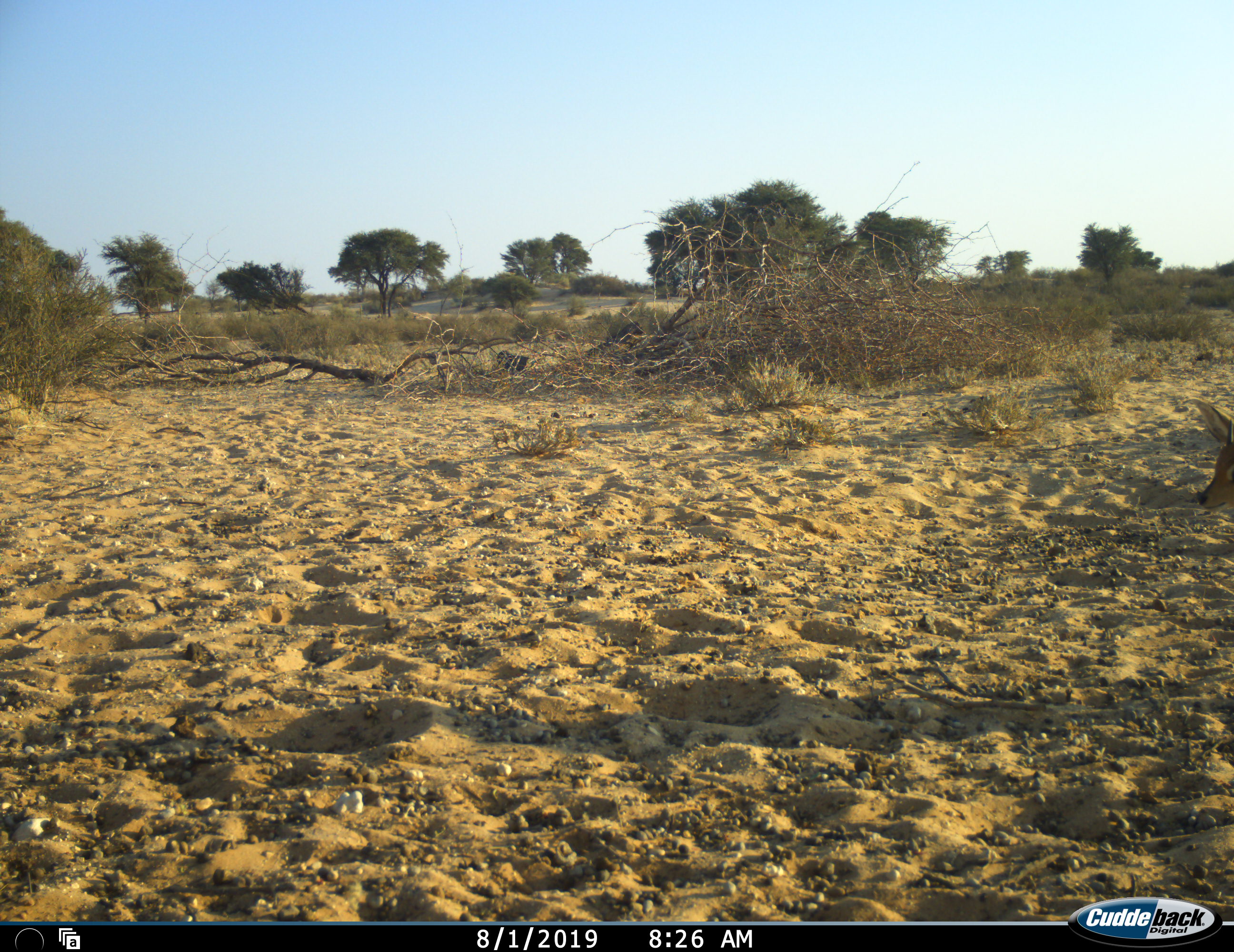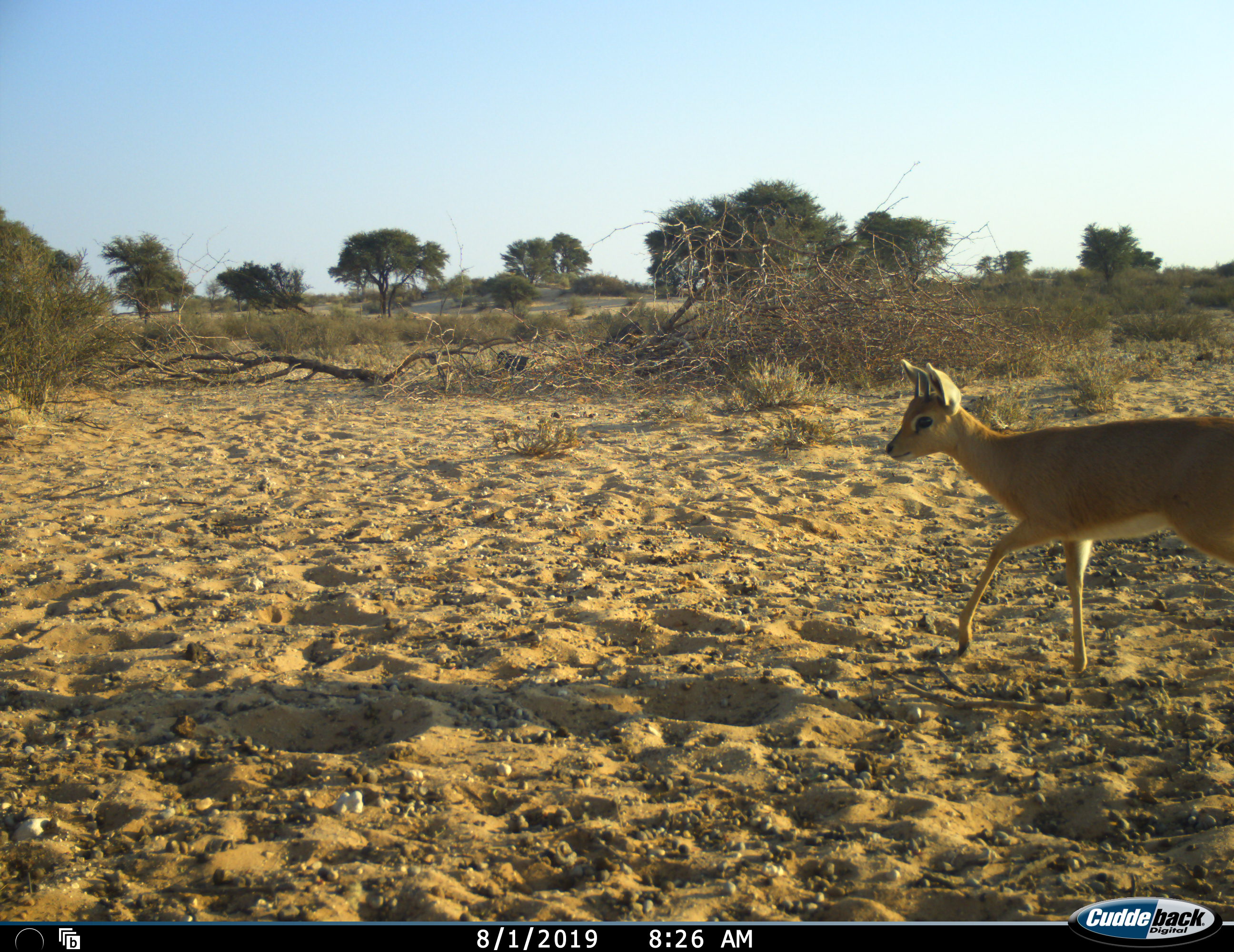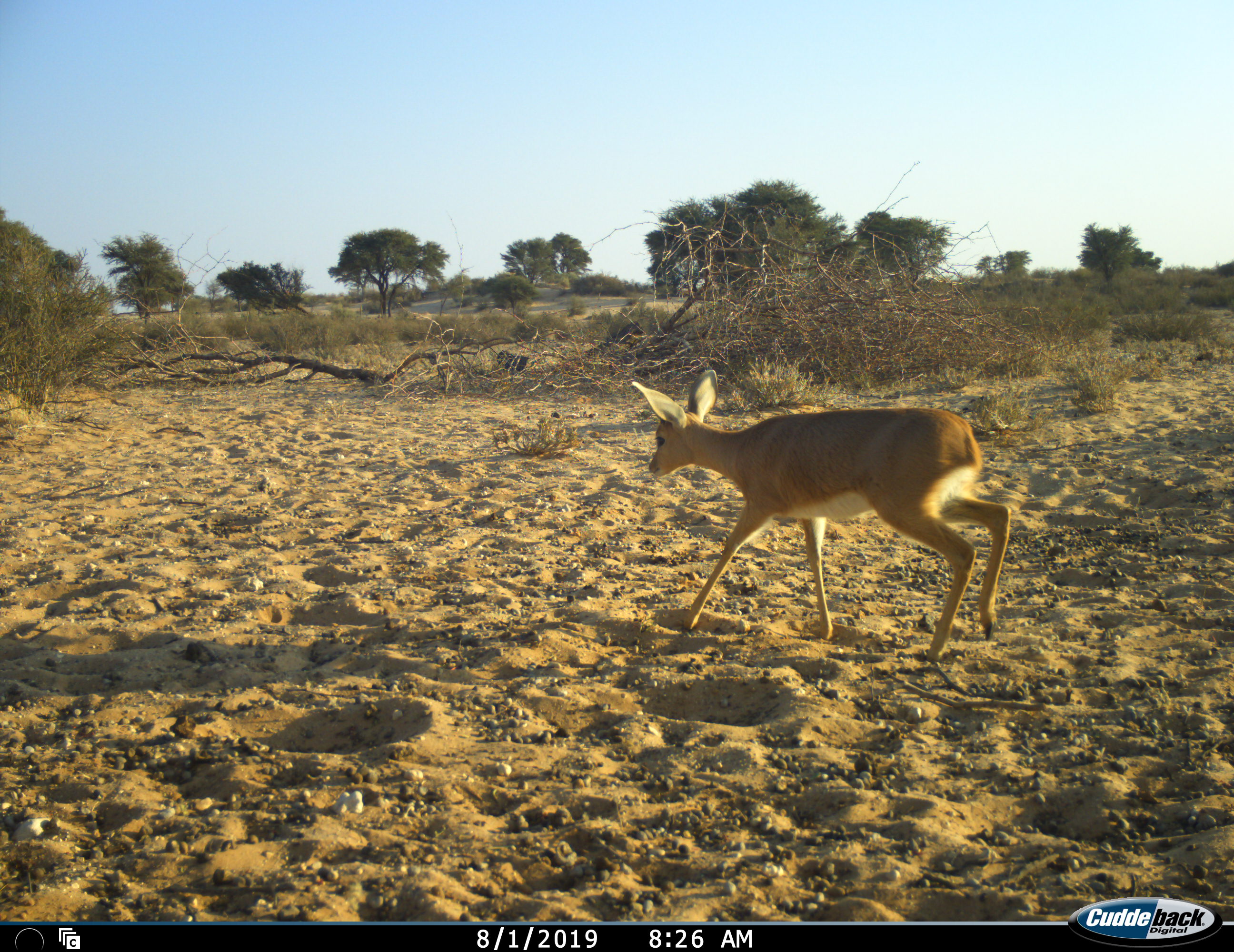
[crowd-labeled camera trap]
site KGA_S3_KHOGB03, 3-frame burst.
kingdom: Animalia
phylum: Chordata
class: Mammalia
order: Artiodactyla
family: Bovidae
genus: Raphicerus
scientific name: Raphicerus campestris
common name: steenbok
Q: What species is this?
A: Steenbok (Raphicerus campestris).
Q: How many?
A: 1.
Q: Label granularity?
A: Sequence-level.